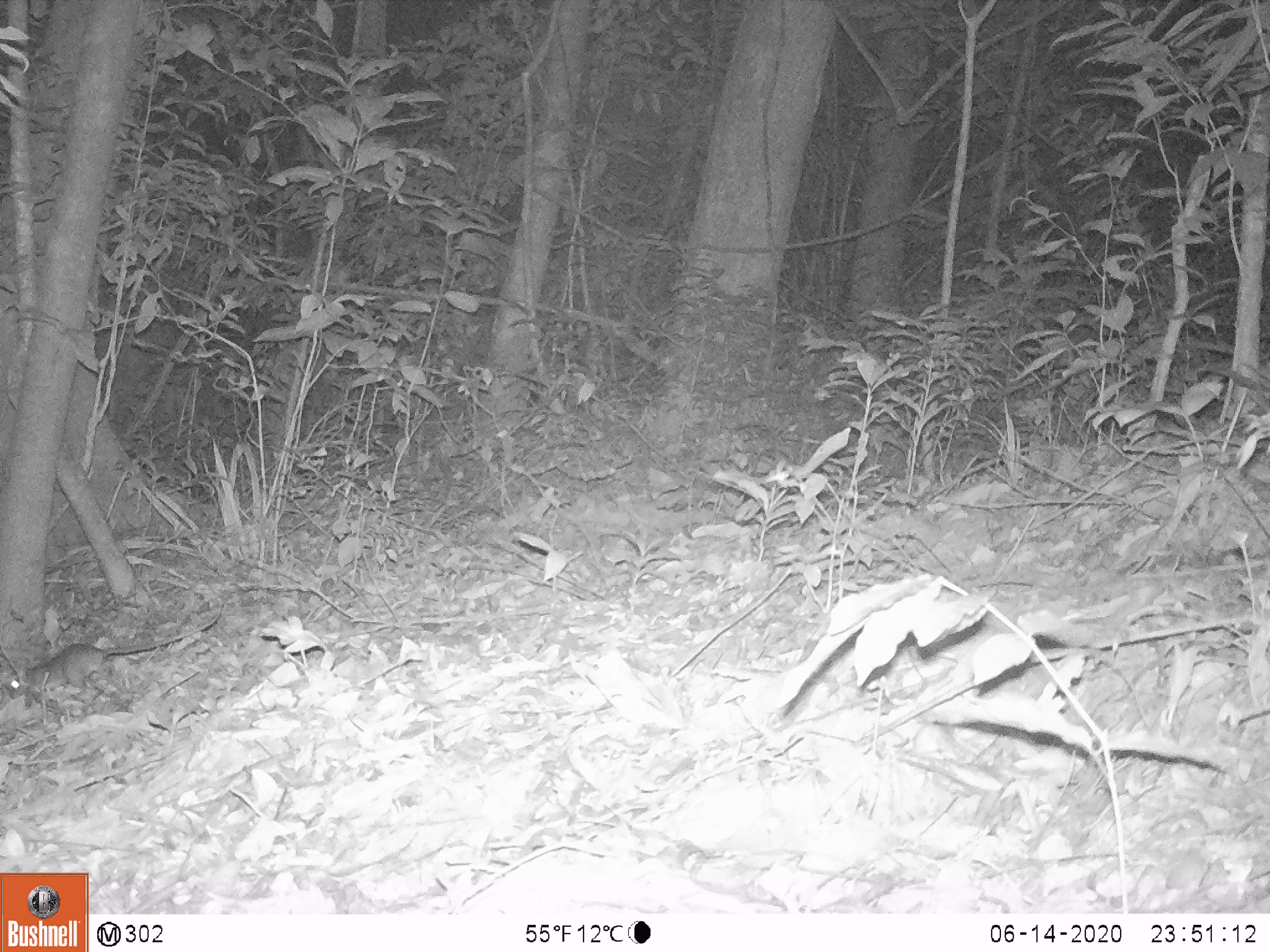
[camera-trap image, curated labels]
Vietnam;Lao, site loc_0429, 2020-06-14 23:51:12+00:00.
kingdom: Animalia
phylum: Chordata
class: Mammalia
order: Rodentia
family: Muridae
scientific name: Muridae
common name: old-world mice and rats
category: unidentified murid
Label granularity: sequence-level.